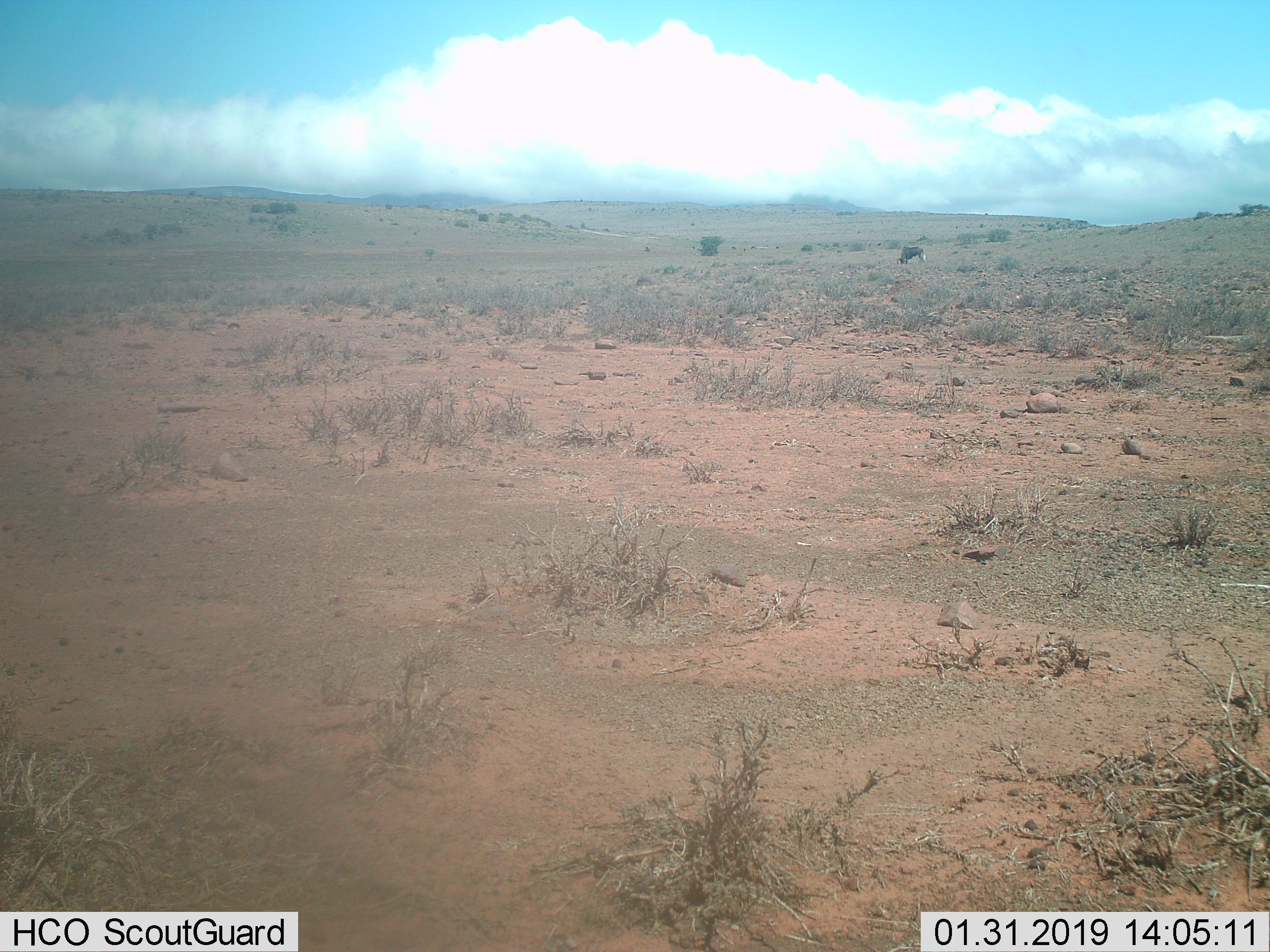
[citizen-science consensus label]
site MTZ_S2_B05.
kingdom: Animalia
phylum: Chordata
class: Mammalia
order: Artiodactyla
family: Bovidae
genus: Connochaetes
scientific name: Connochaetes gnou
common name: black wildebeest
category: wildebeestblack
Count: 1.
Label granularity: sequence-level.